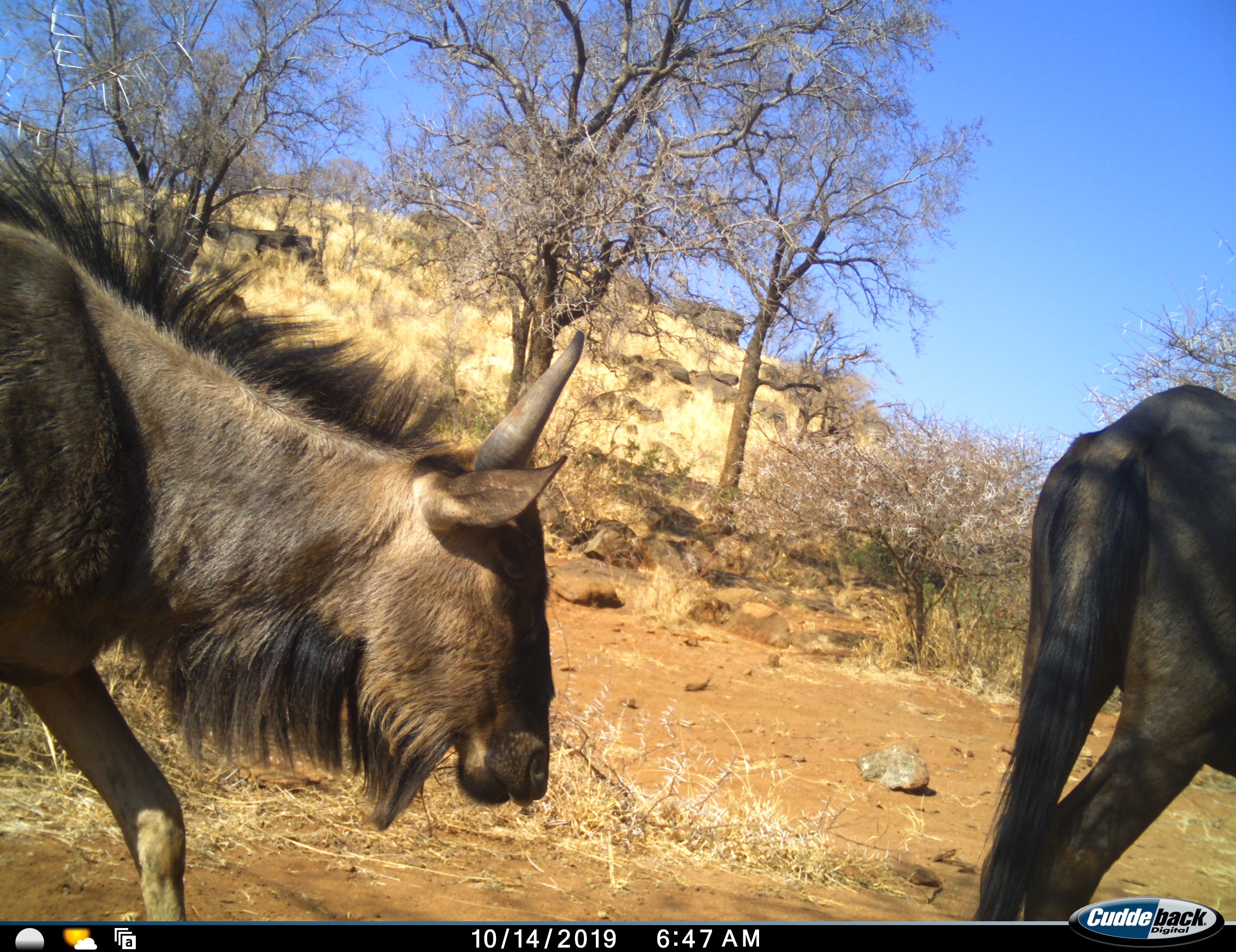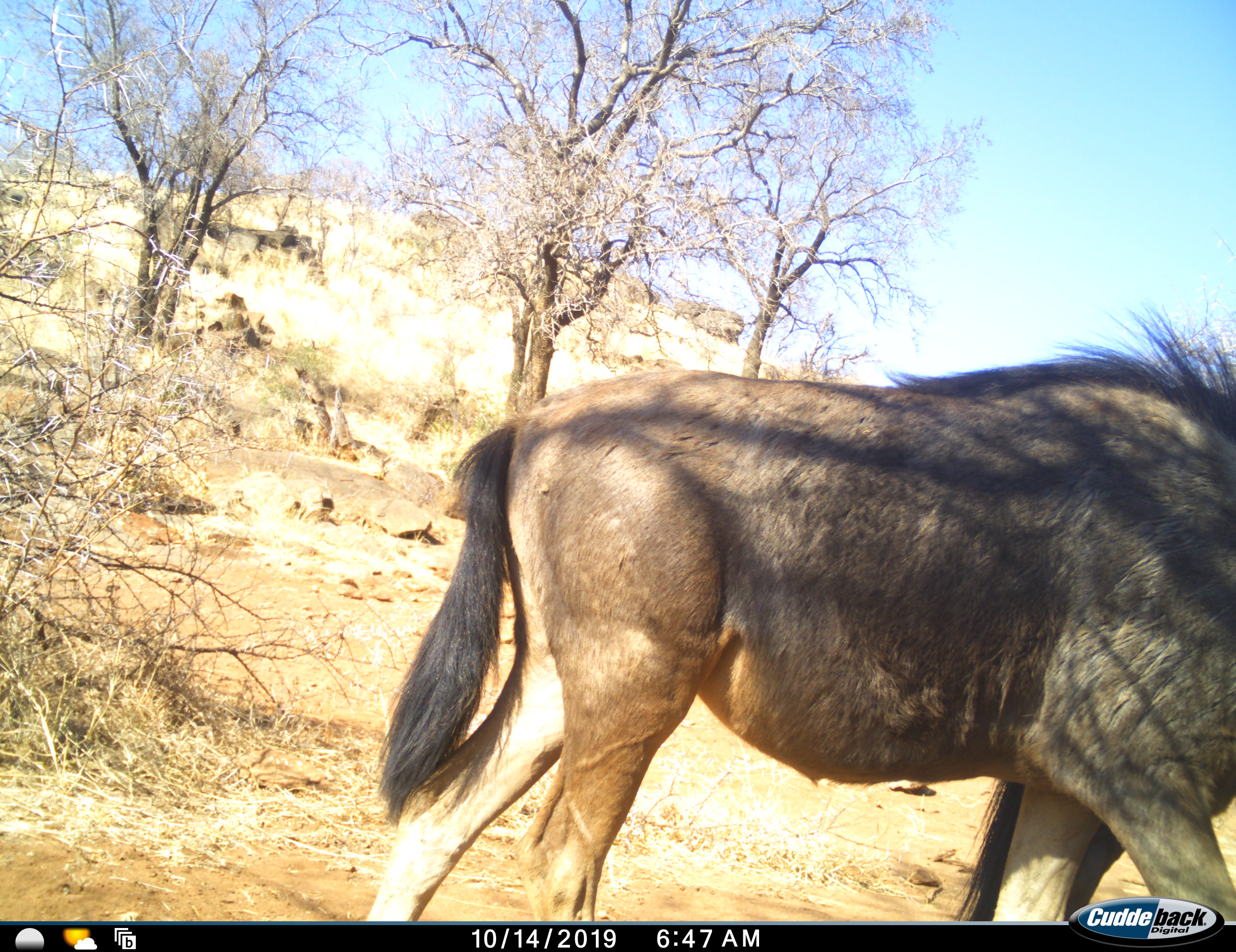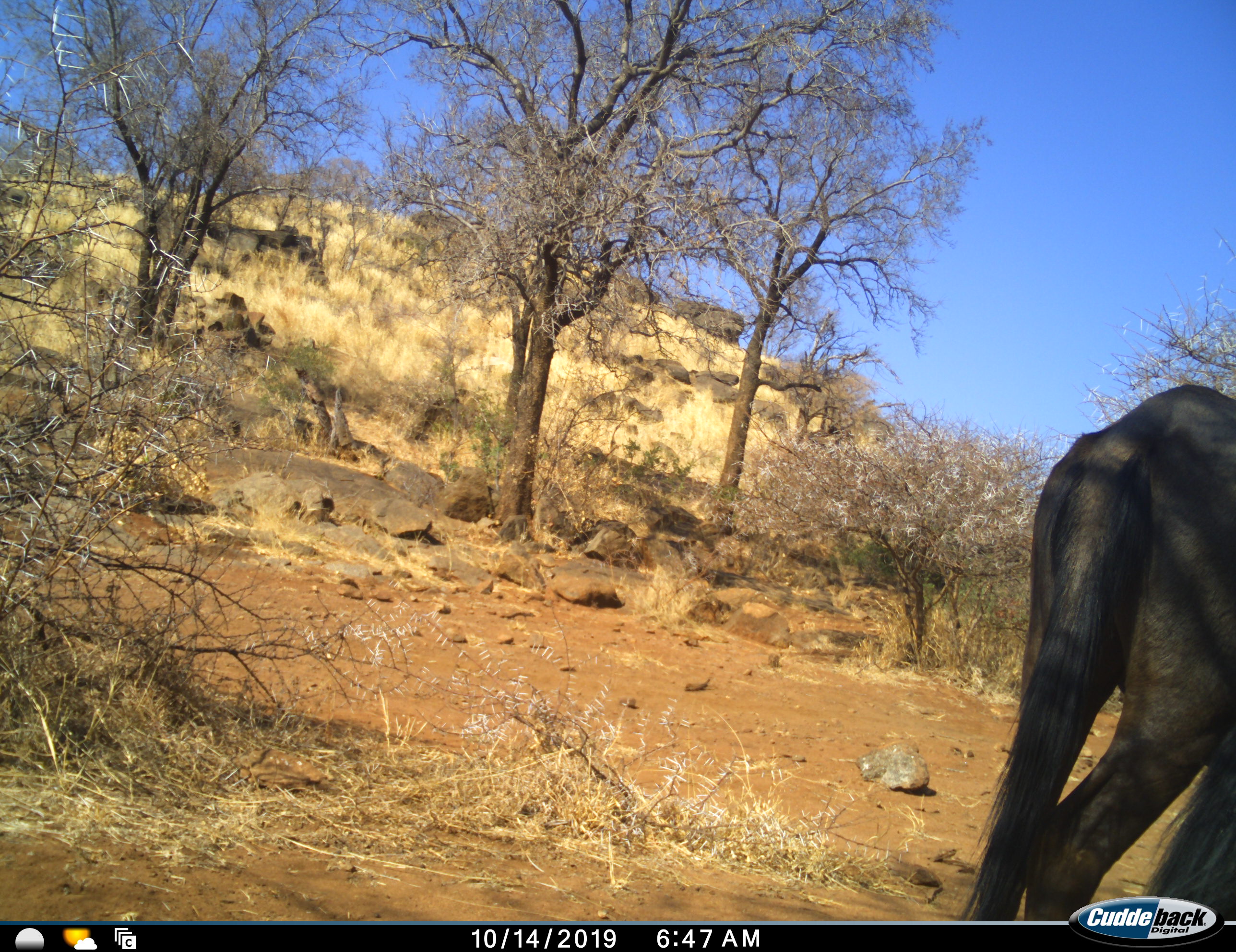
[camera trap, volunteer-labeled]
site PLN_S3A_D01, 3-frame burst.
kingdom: Animalia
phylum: Chordata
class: Mammalia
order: Artiodactyla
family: Bovidae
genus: Connochaetes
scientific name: Connochaetes taurinus taurinus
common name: blue wildebeest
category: wildebeestblue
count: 2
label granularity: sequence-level